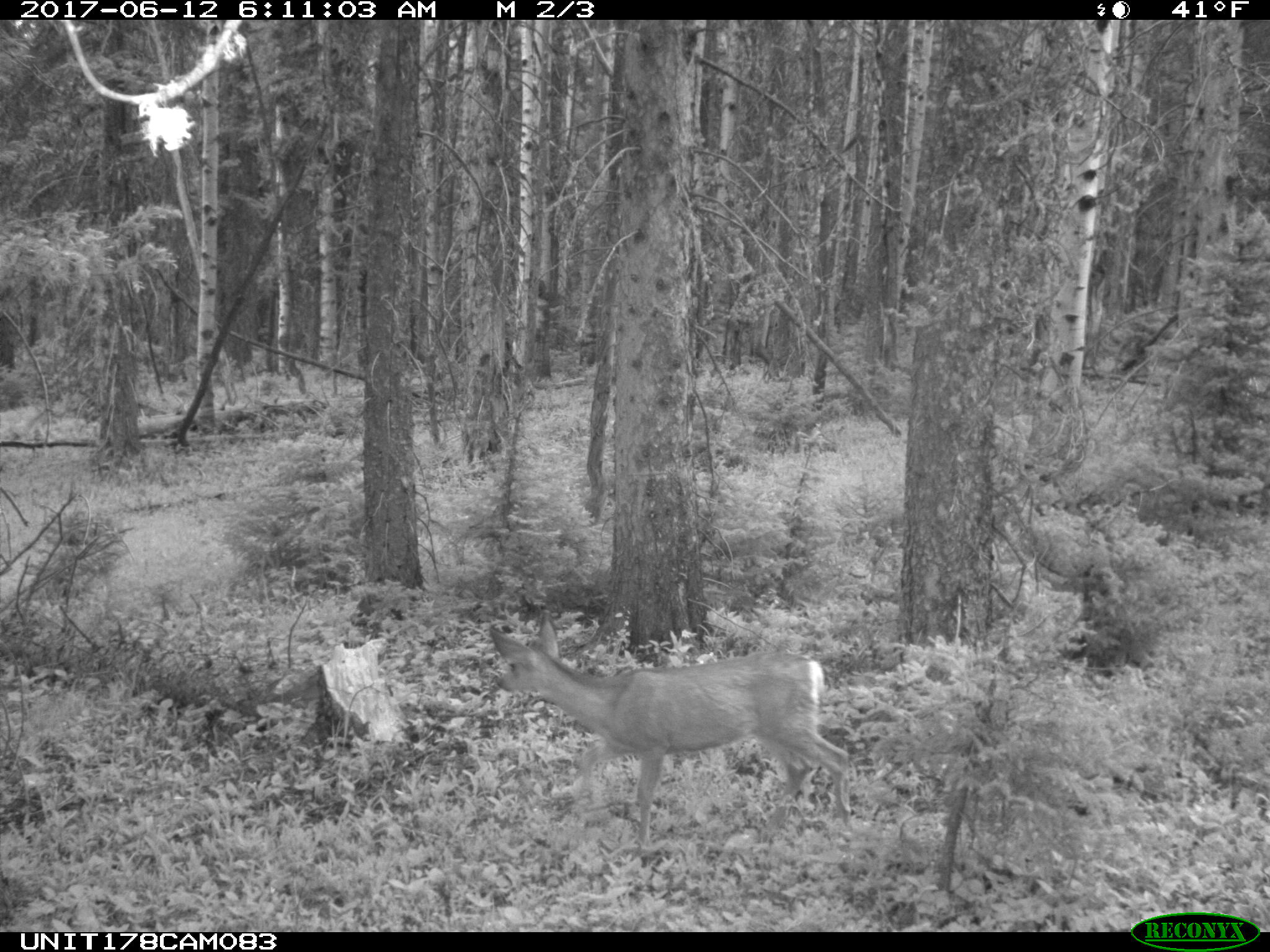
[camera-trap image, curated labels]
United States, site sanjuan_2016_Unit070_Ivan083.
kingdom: Animalia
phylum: Chordata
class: Mammalia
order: Artiodactyla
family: Cervidae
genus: Odocoileus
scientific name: Odocoileus hemionus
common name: mule deer